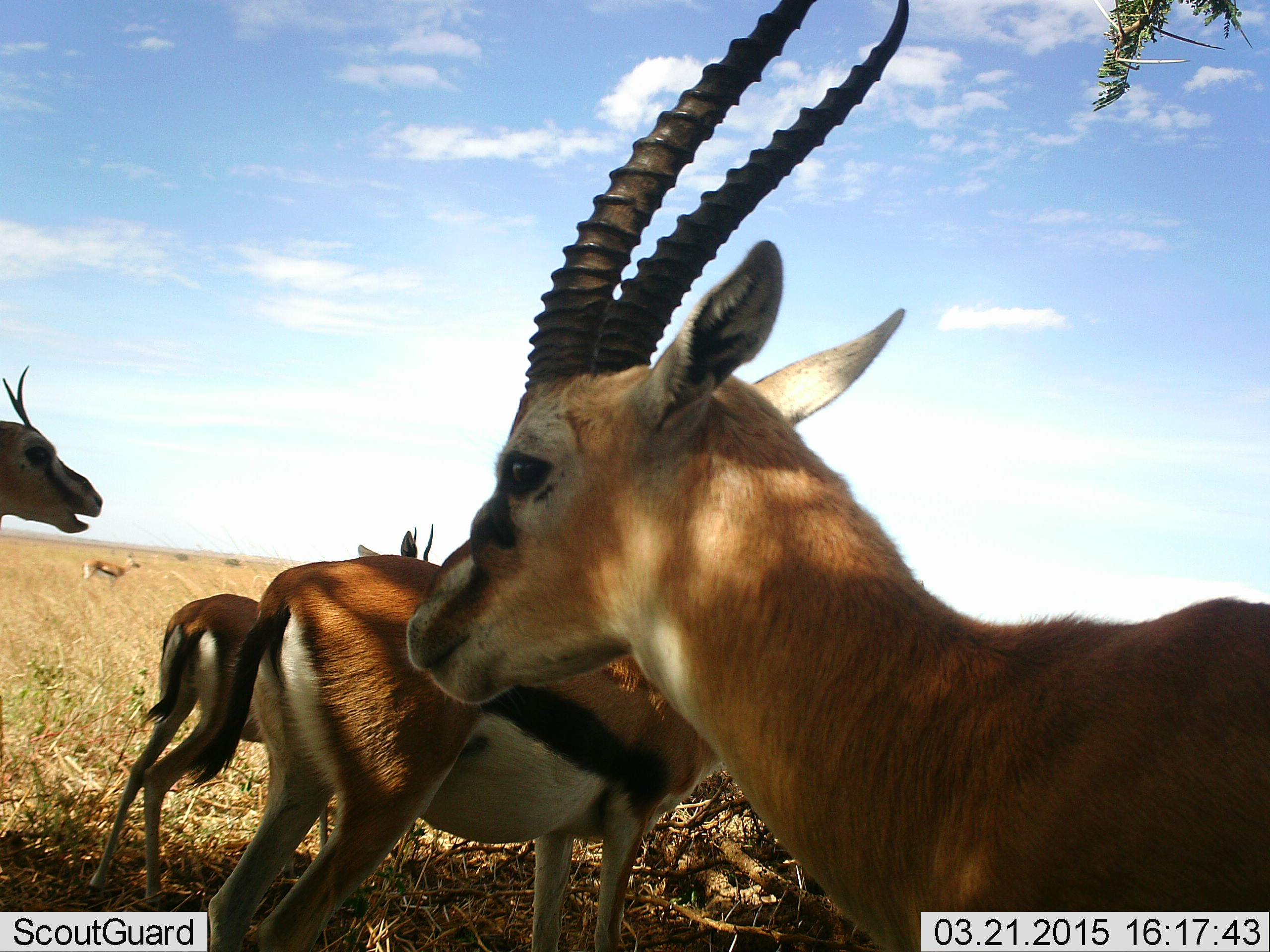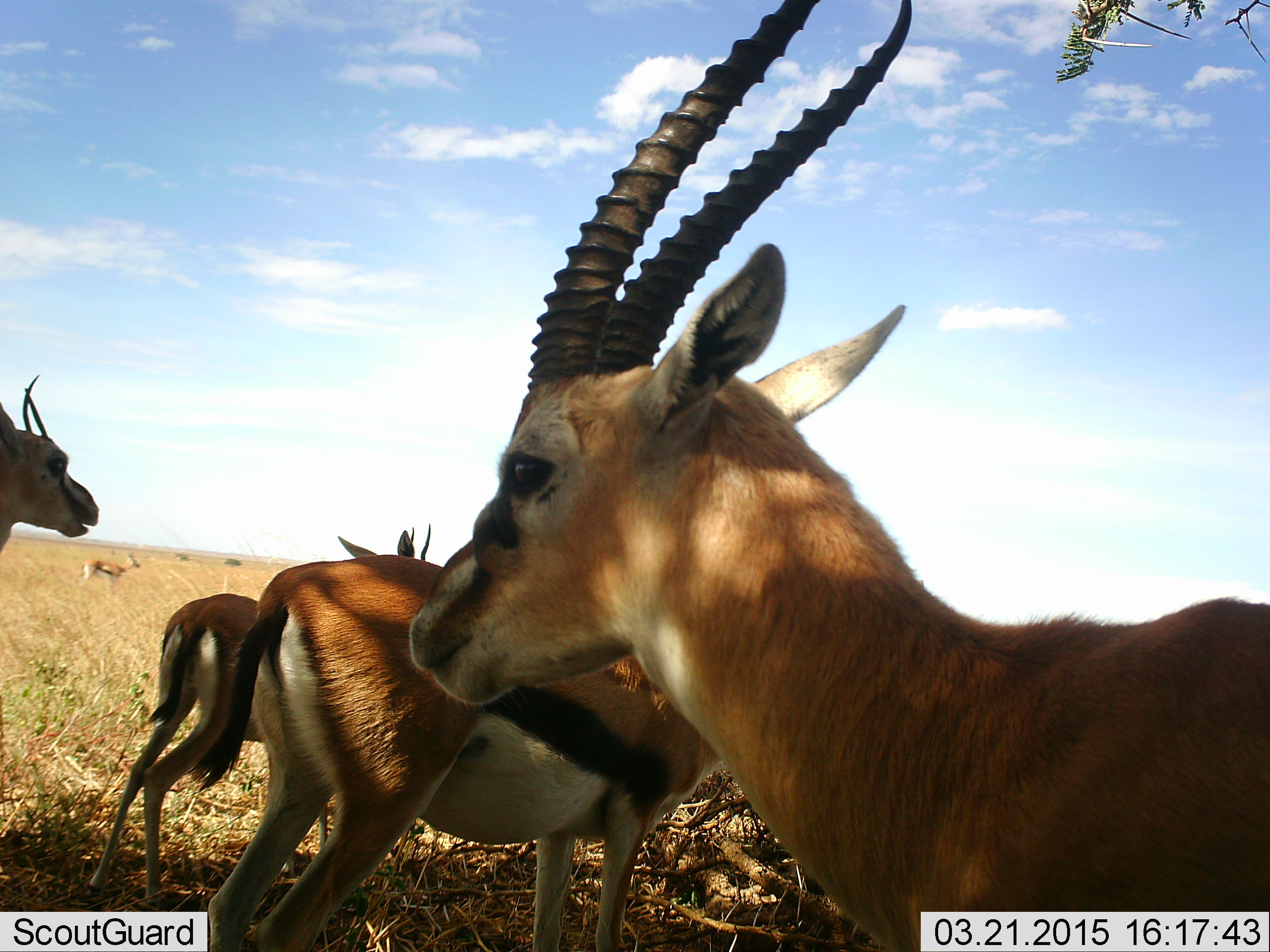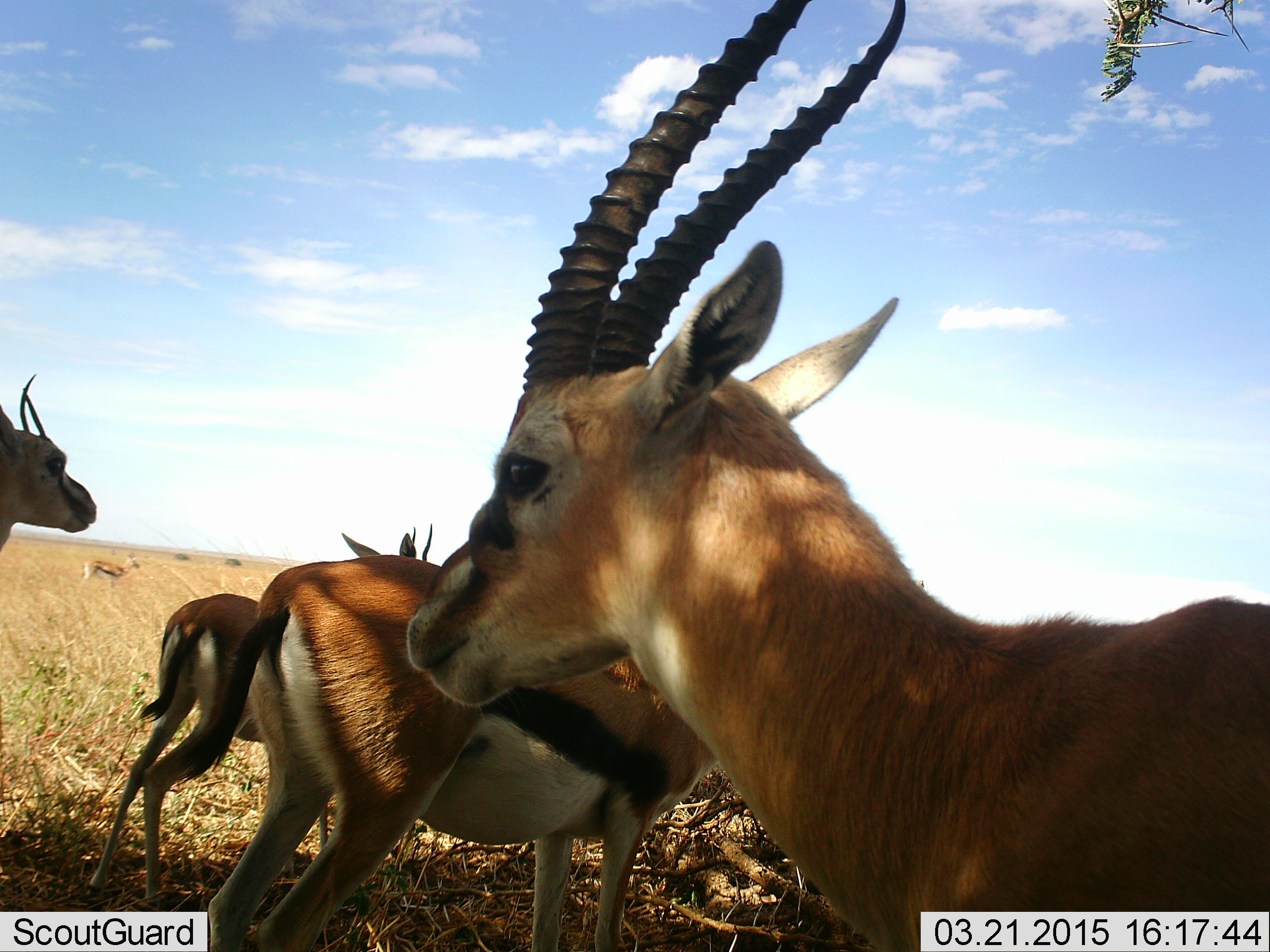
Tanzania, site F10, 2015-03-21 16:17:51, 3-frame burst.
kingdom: Animalia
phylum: Chordata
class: Mammalia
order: Artiodactyla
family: Bovidae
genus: Eudorcas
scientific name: Eudorcas thomsonii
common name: thomson's gazelle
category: gazellethomsons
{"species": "gazellethomsons (thomson's gazelle) (Eudorcas thomsonii)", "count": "5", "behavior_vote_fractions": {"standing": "90%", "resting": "10%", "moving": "0%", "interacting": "10%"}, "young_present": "10%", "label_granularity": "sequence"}